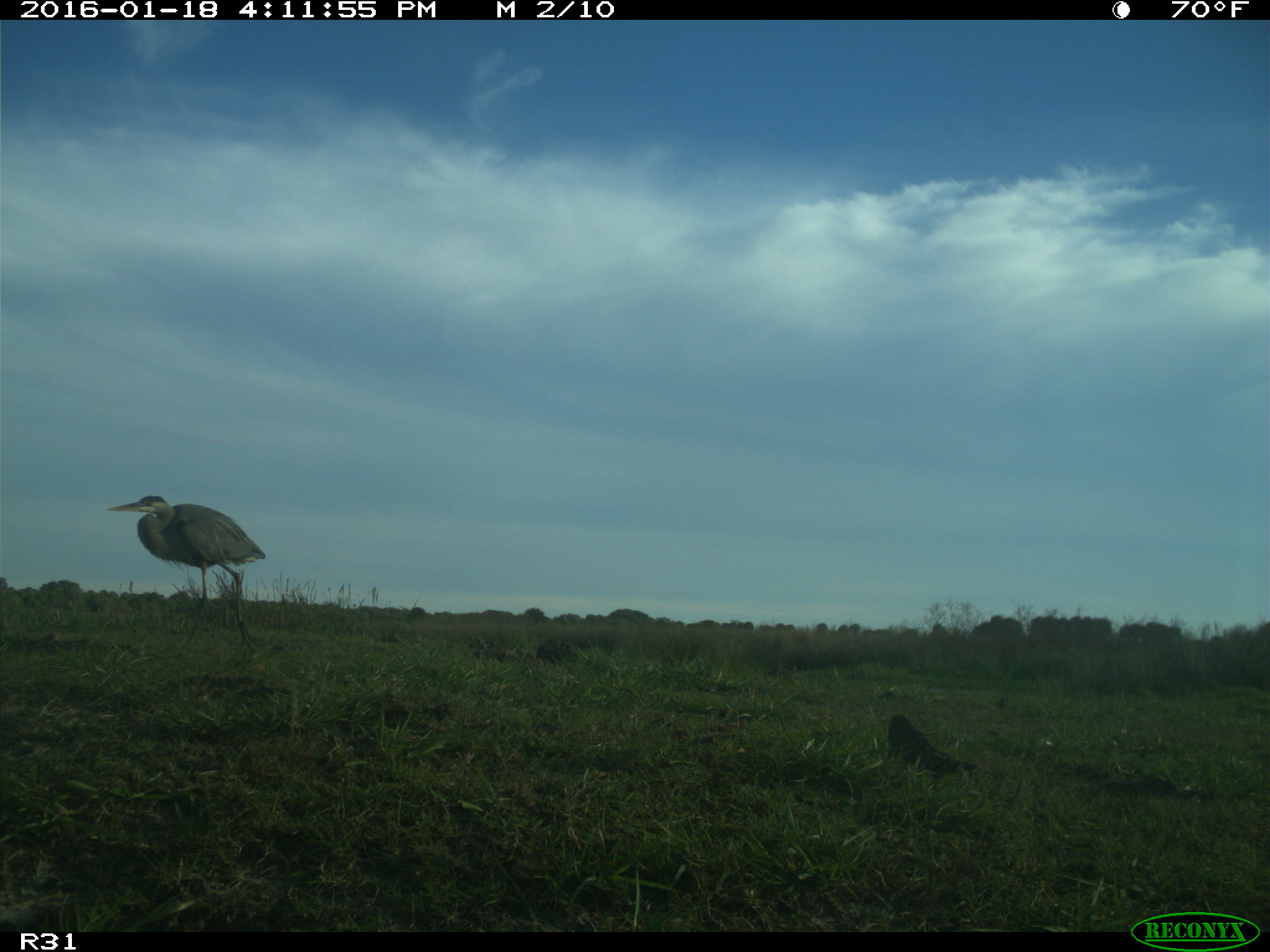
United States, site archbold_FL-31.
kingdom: Animalia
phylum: Chordata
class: Aves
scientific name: Aves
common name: birds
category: unidentified bird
Unidentified bird (birds) (Aves).